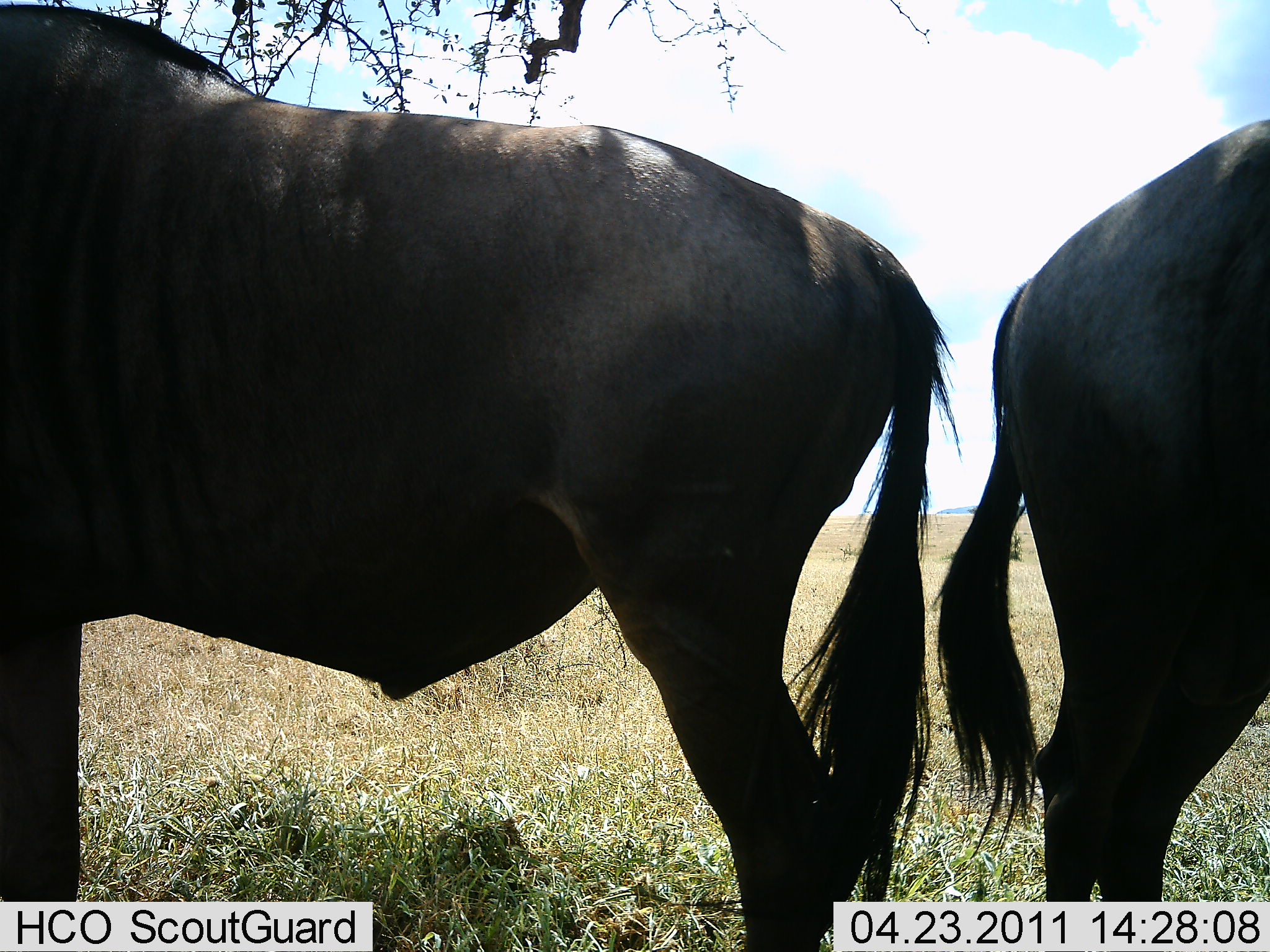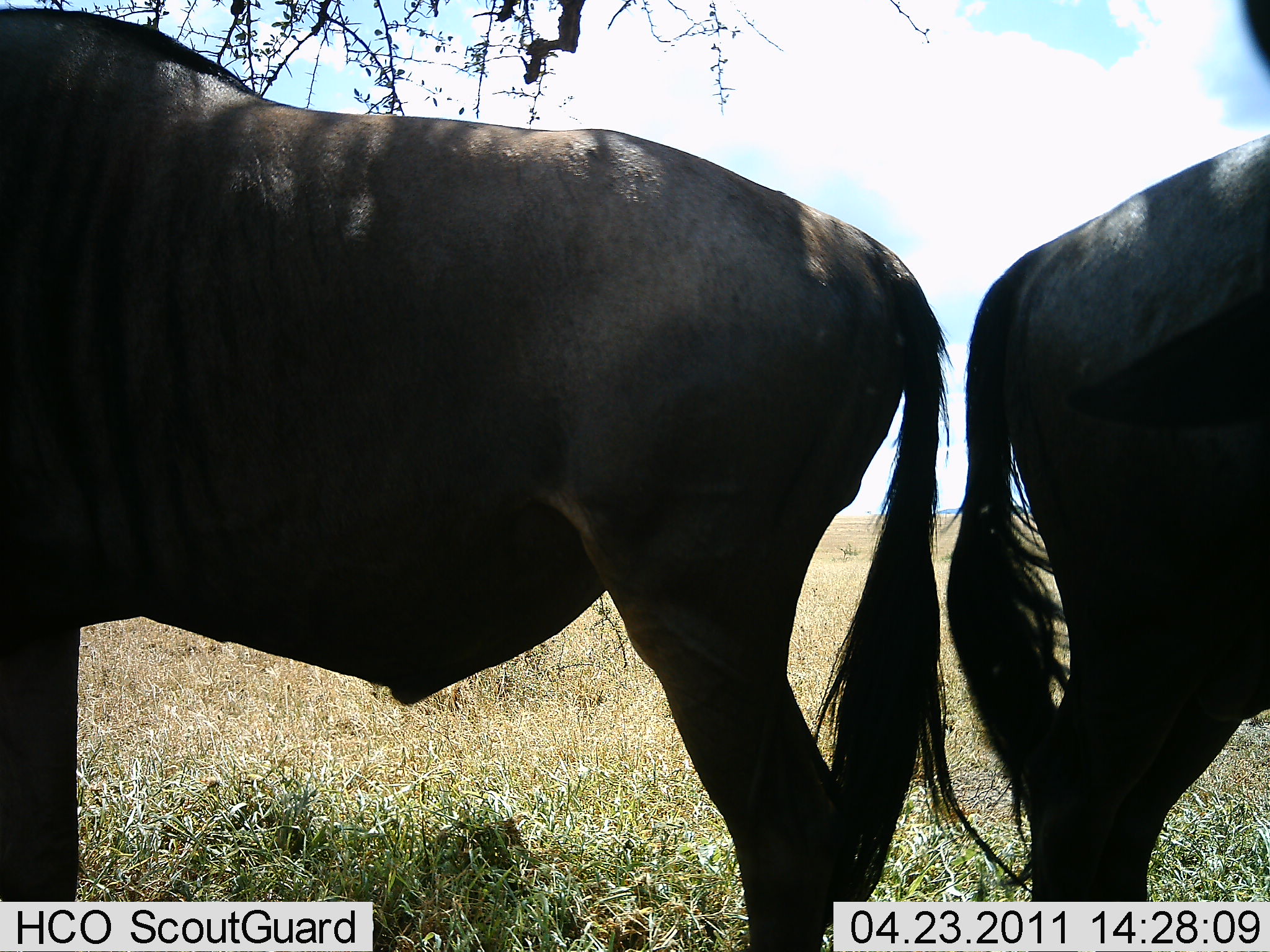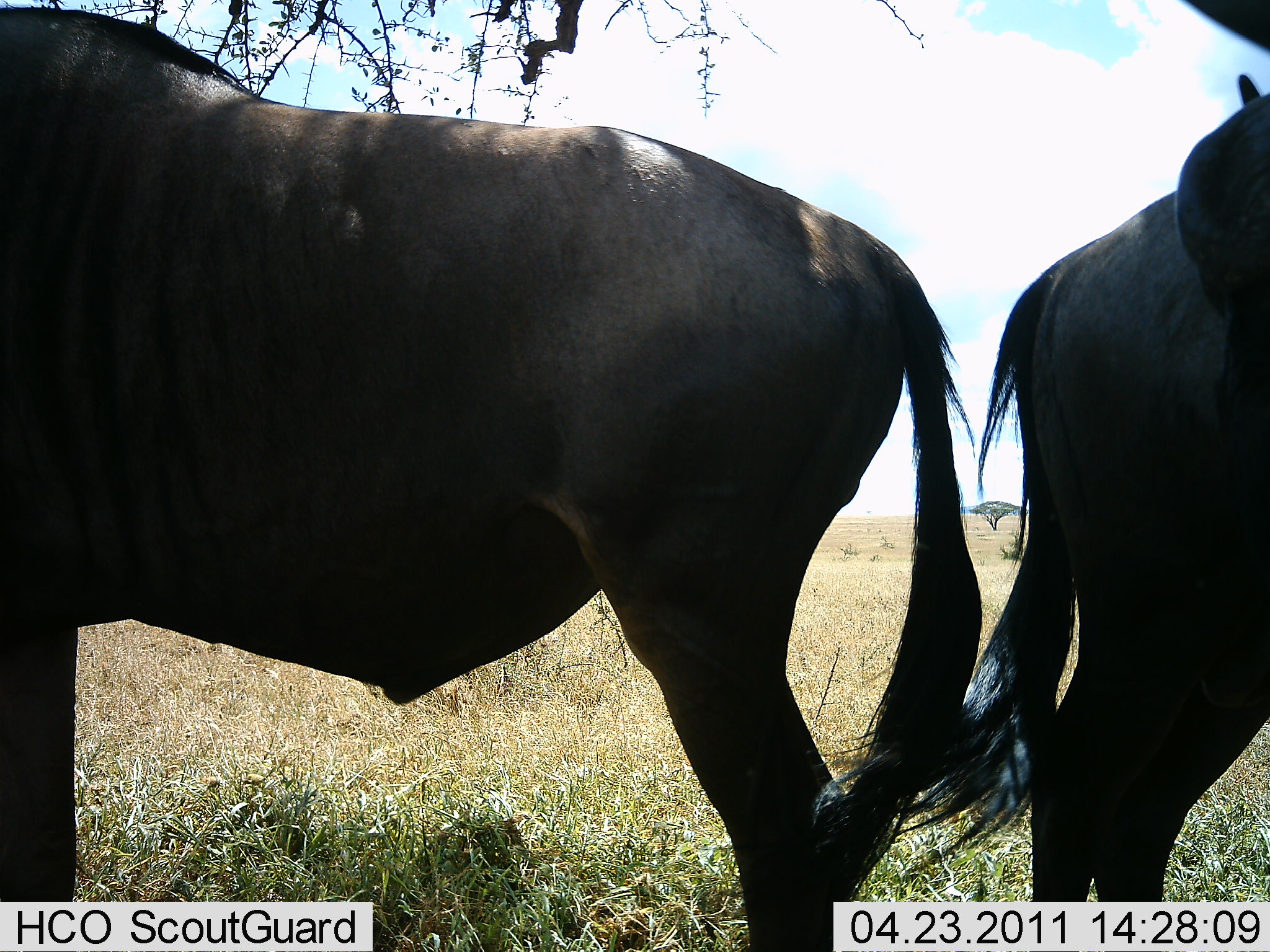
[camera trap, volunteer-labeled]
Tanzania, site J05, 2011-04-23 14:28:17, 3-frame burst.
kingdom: Animalia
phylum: Chordata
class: Mammalia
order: Artiodactyla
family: Bovidae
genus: Connochaetes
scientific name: Connochaetes taurinus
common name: blue wildebeest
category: wildebeest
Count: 2.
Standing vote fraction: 90%.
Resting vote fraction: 10%.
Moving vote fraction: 0%.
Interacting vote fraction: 0%.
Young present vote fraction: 0%.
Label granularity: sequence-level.